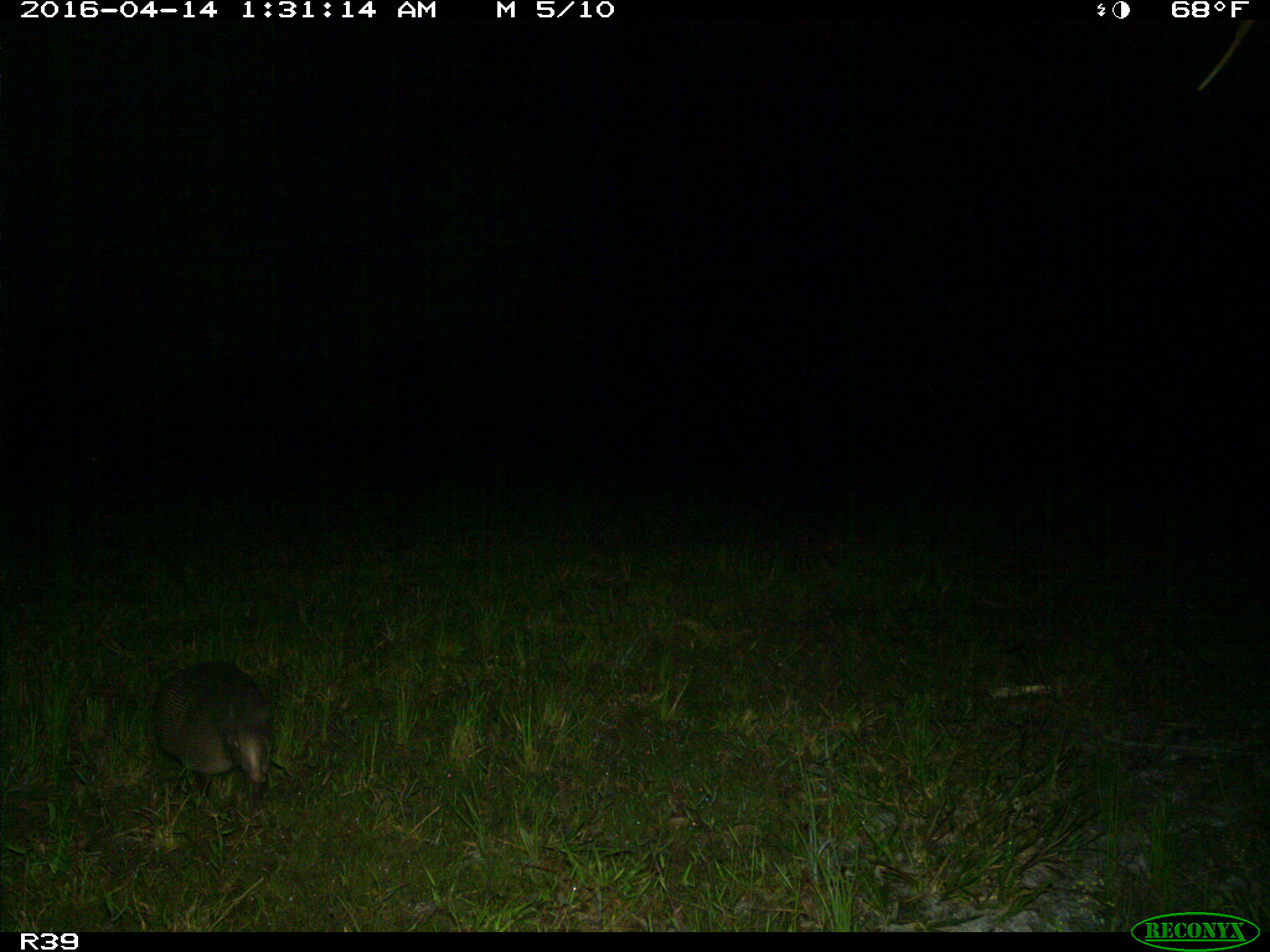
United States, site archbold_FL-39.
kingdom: Animalia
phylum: Chordata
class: Mammalia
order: Cingulata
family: Dasypodidae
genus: Dasypus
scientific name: Dasypus novemcinctus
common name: nine-banded armadillo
Dasypus novemcinctus (nine-banded armadillo).